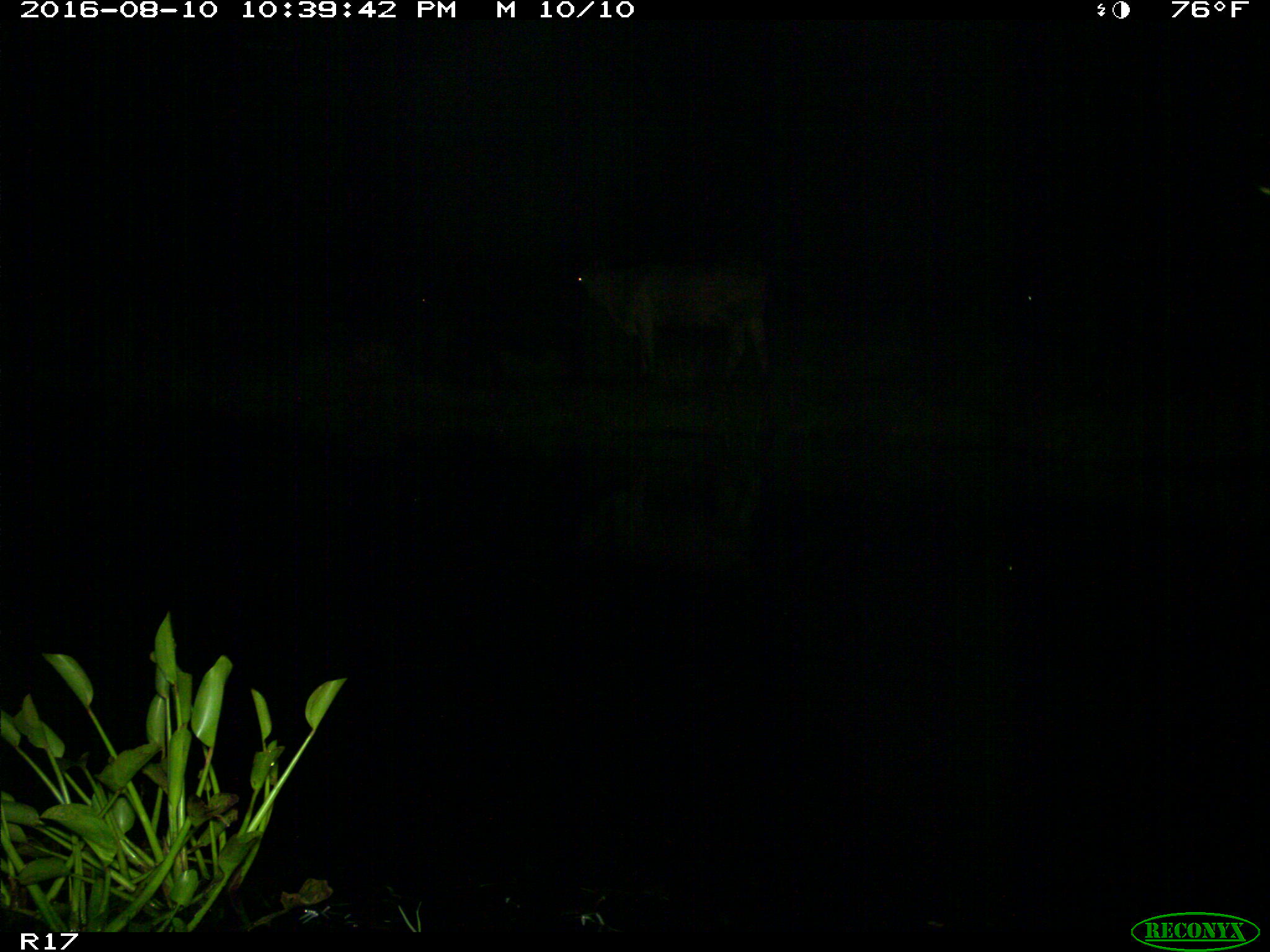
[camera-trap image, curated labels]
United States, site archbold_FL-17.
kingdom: Animalia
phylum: Chordata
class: Mammalia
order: Artiodactyla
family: Bovidae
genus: Bos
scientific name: Bos taurus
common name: domestic cow